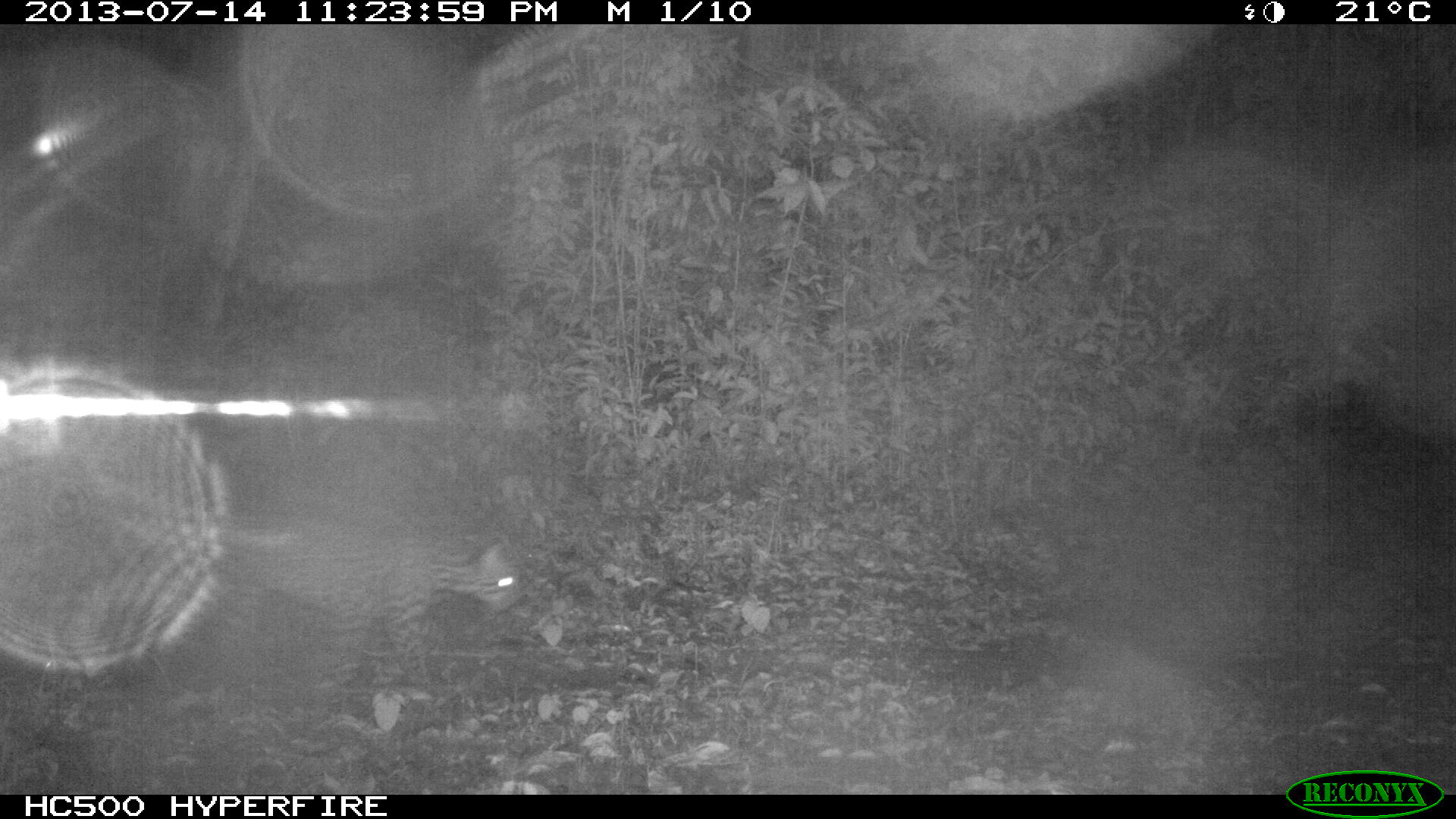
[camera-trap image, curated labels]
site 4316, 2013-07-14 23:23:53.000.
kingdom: Animalia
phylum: Chordata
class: Mammalia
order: Carnivora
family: Felidae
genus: Leopardus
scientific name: Leopardus pardalis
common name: ocelot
Leopardus pardalis (ocelot), count 1, sex male.